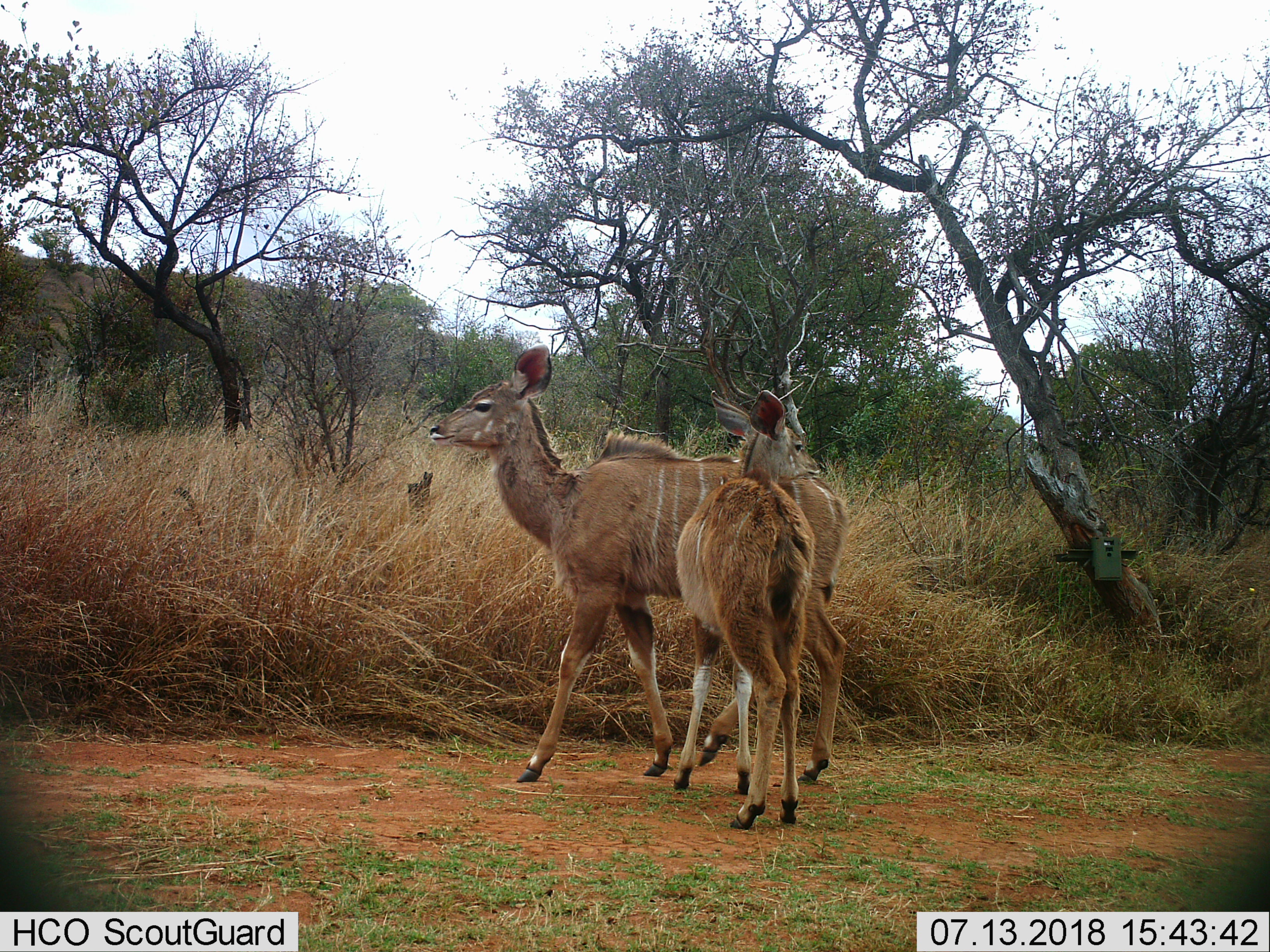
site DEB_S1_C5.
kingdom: Animalia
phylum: Chordata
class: Mammalia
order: Artiodactyla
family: Bovidae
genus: Tragelaphus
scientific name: Tragelaphus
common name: kudu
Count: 2.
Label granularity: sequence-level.